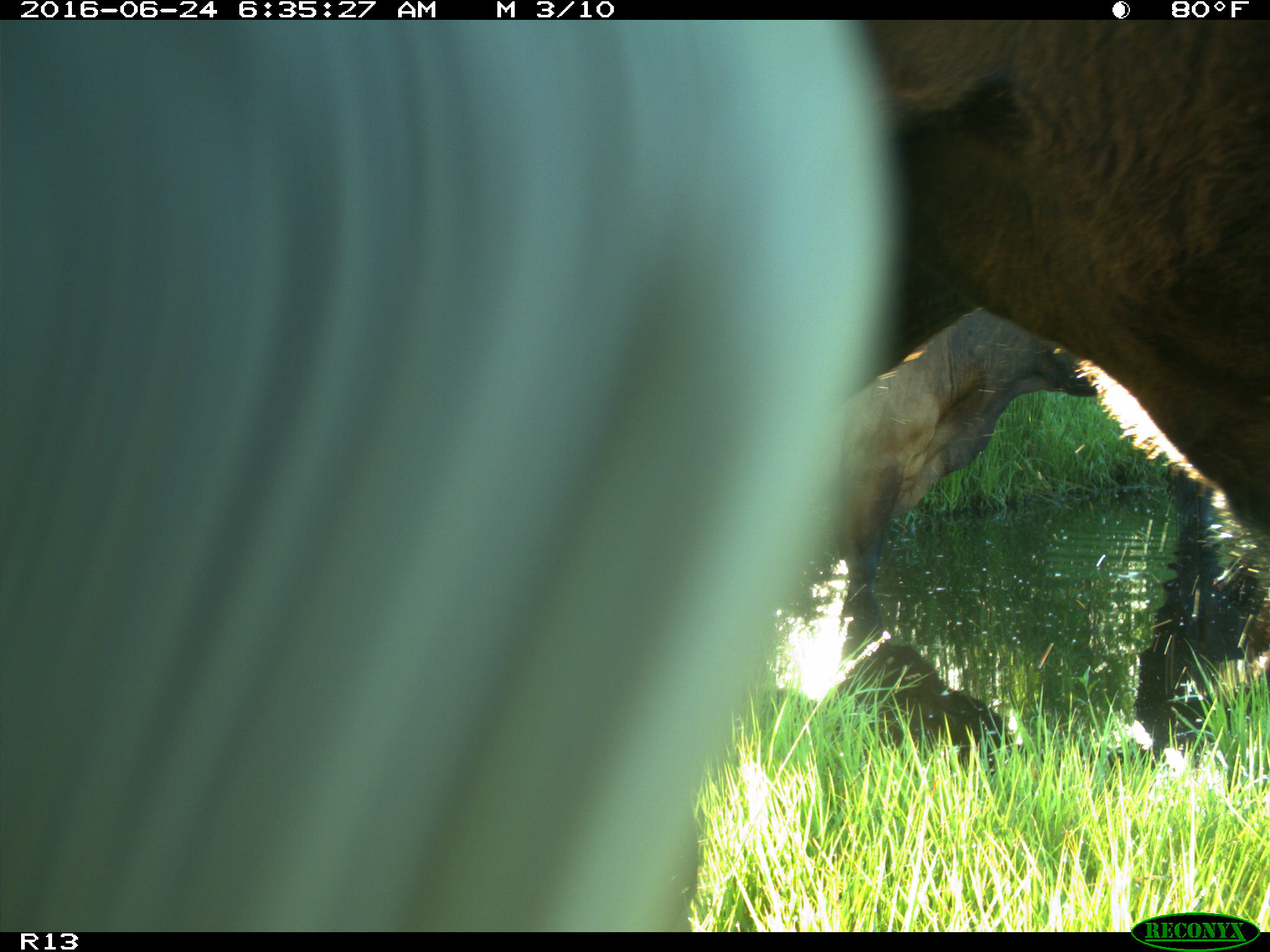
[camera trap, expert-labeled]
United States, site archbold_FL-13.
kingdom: Animalia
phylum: Chordata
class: Mammalia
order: Artiodactyla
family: Bovidae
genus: Bos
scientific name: Bos taurus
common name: domestic cow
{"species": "Bos taurus (domestic cow)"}